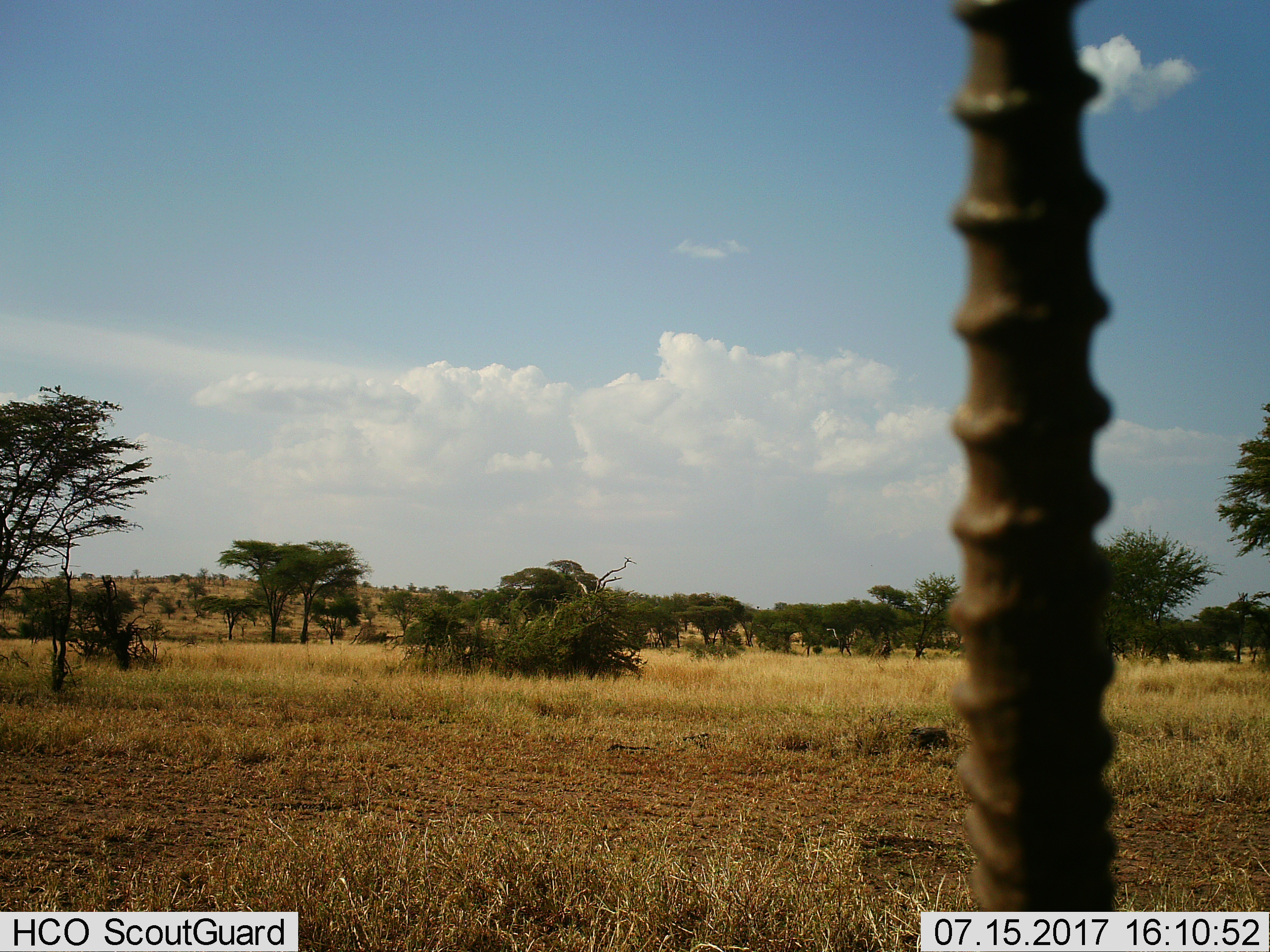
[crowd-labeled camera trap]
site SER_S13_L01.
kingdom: Animalia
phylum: Chordata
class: Mammalia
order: Artiodactyla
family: Bovidae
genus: Nanger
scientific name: Nanger granti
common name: grant's gazelle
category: gazellegrants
Gazellegrants (grant's gazelle) (Nanger granti), count 1. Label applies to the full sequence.